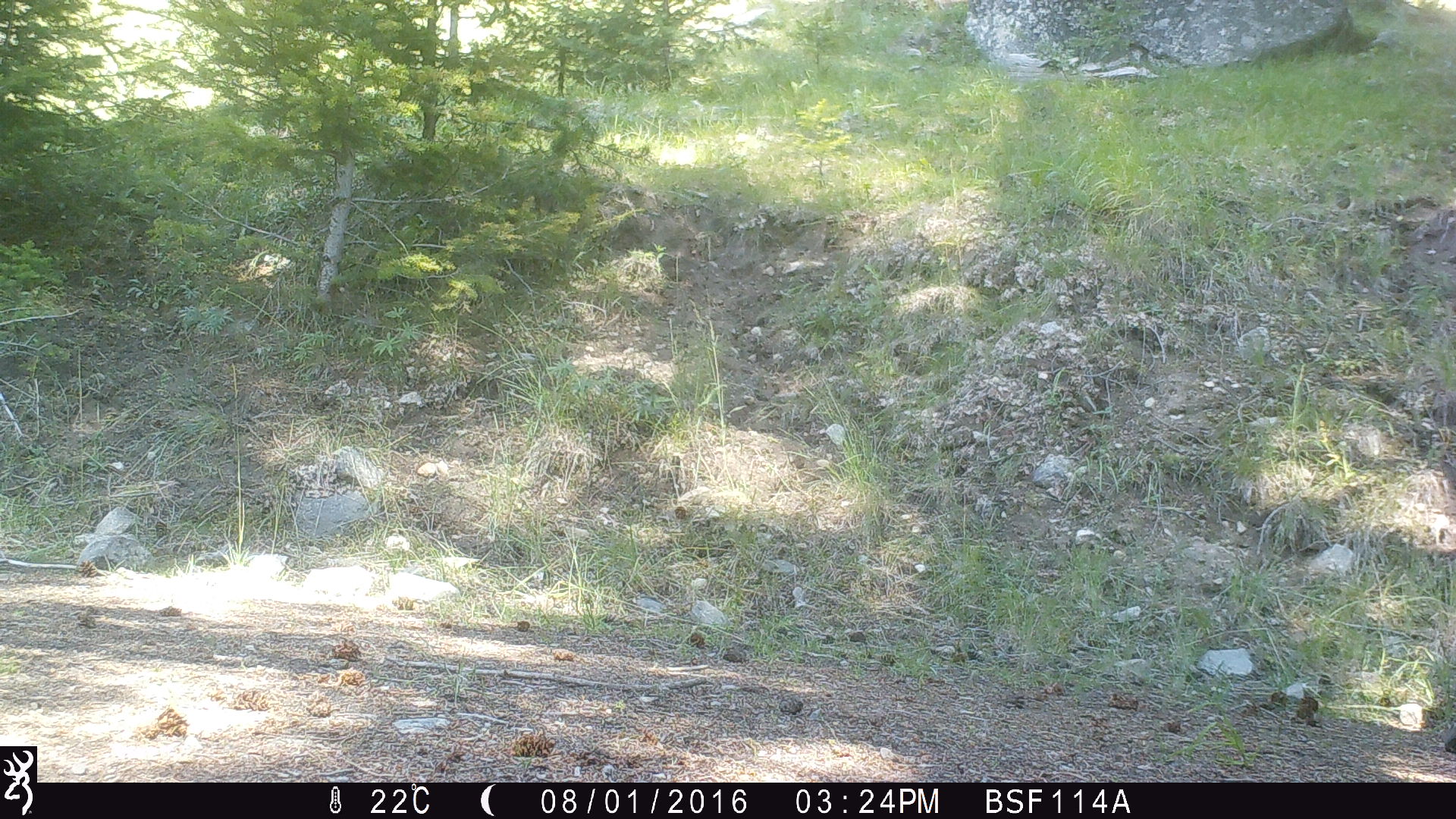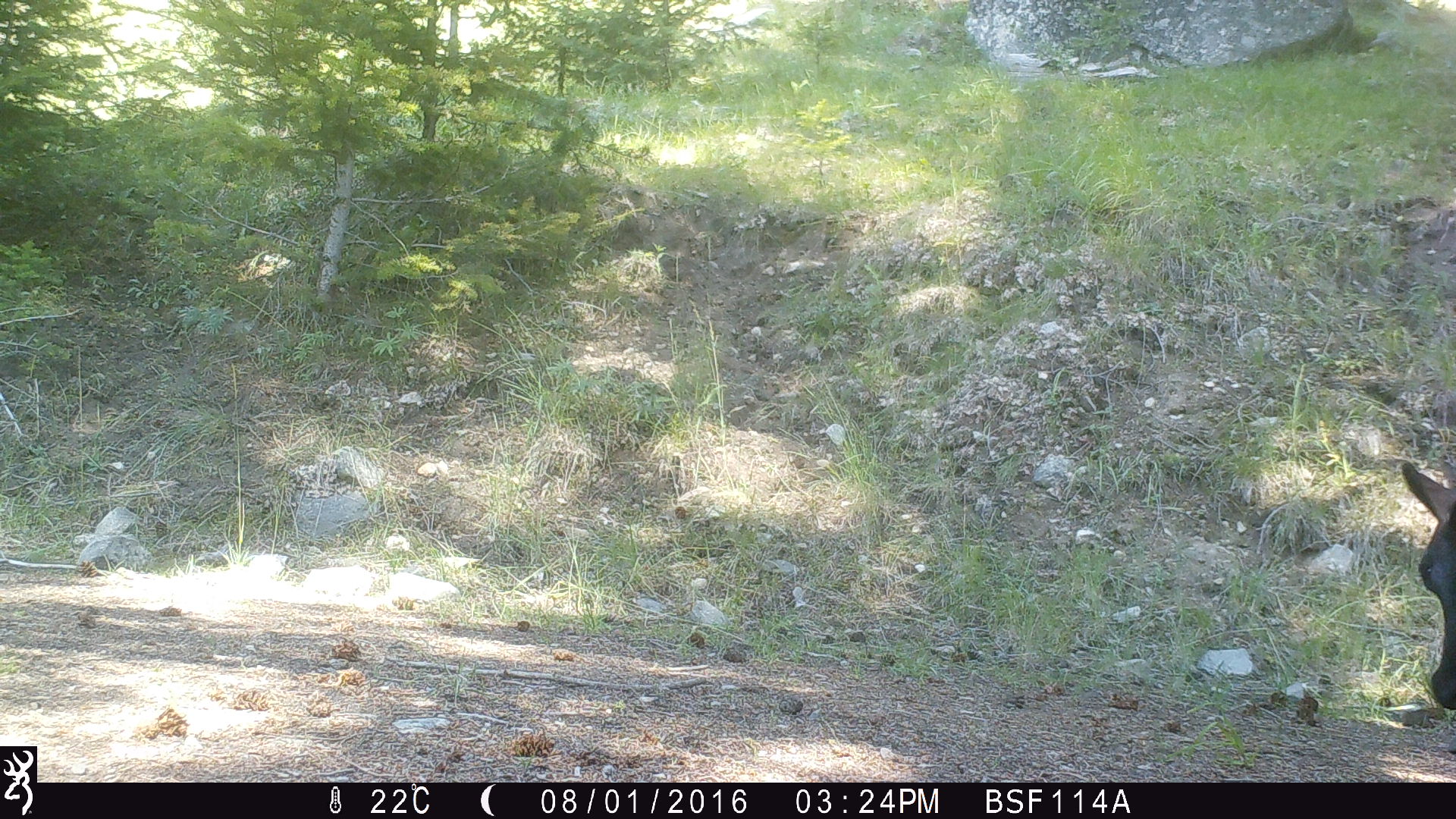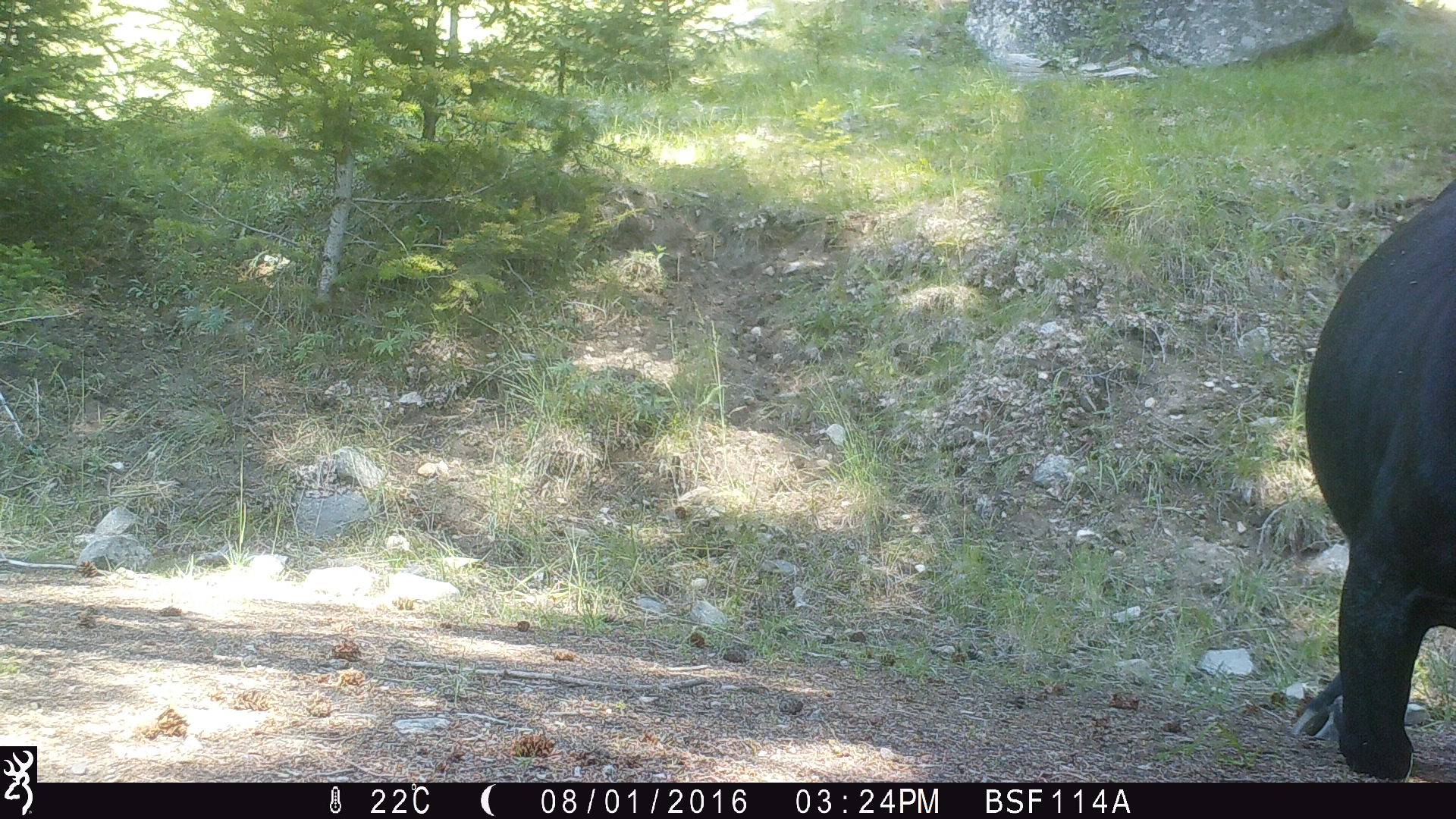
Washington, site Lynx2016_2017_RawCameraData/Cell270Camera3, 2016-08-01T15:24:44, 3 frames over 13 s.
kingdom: Animalia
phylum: Chordata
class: Mammalia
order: Artiodactyla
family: Bovidae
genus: Bos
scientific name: Bos taurus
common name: domestic cattle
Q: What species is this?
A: Domestic cattle (Bos taurus).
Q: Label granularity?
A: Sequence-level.